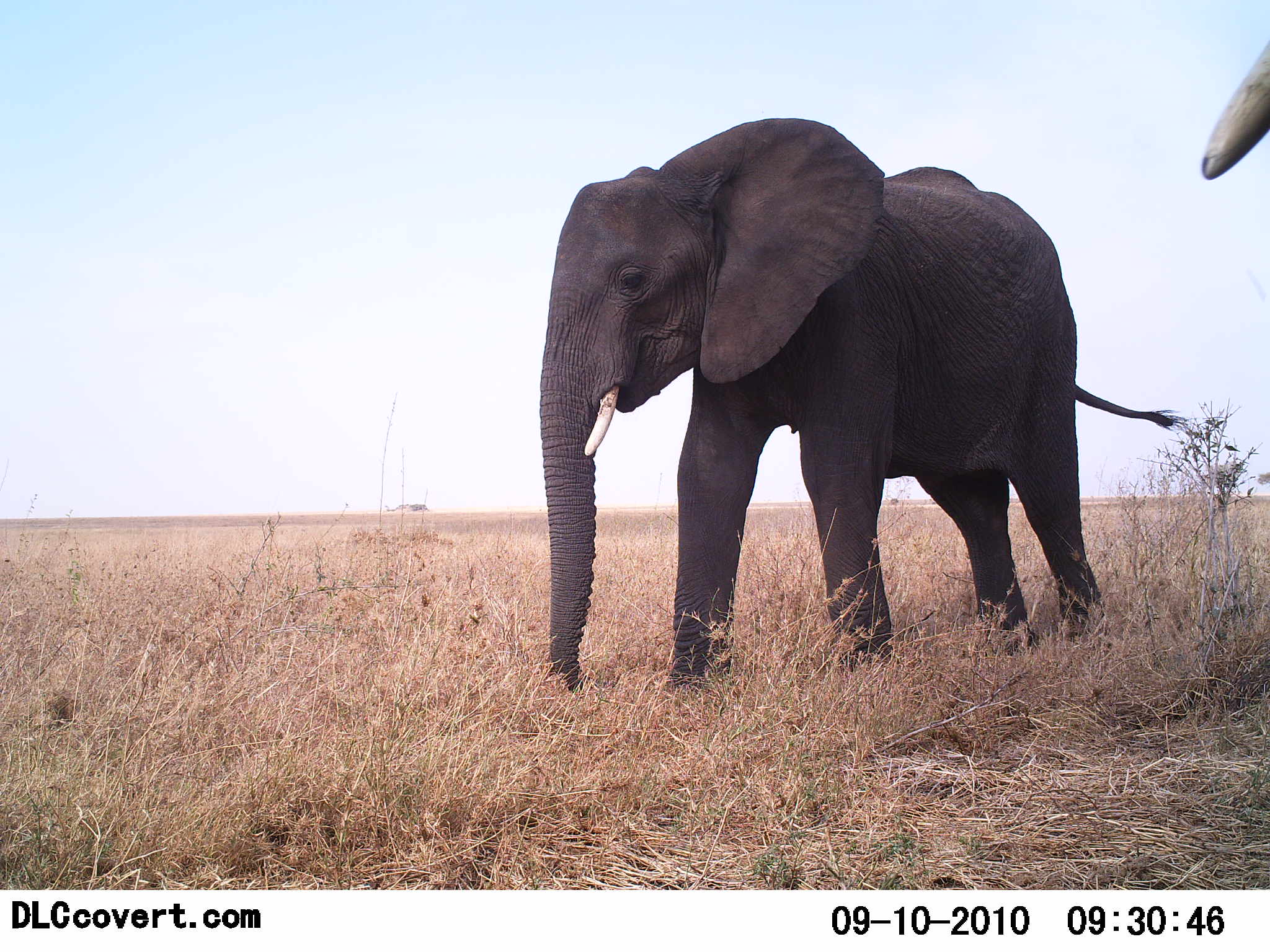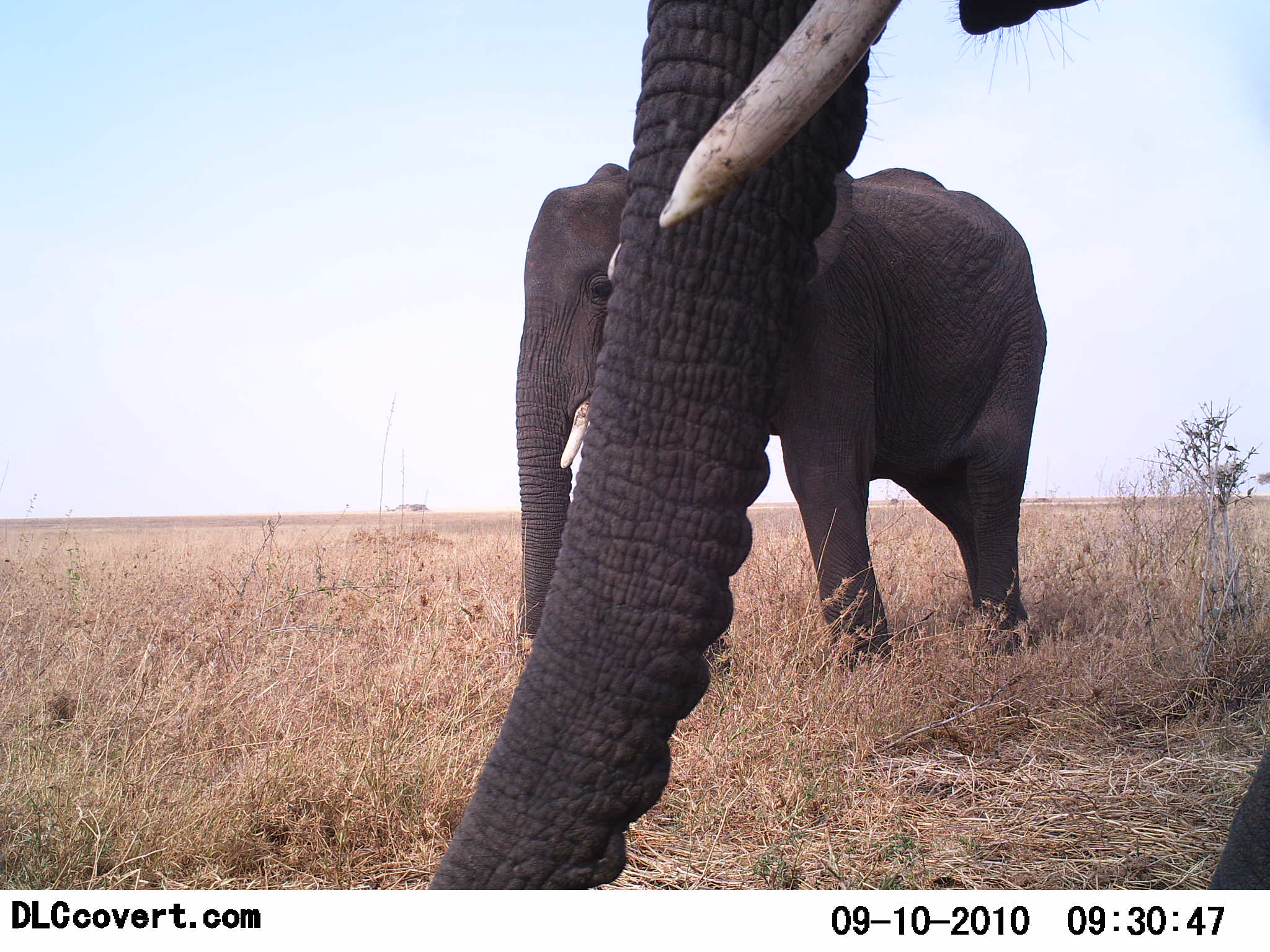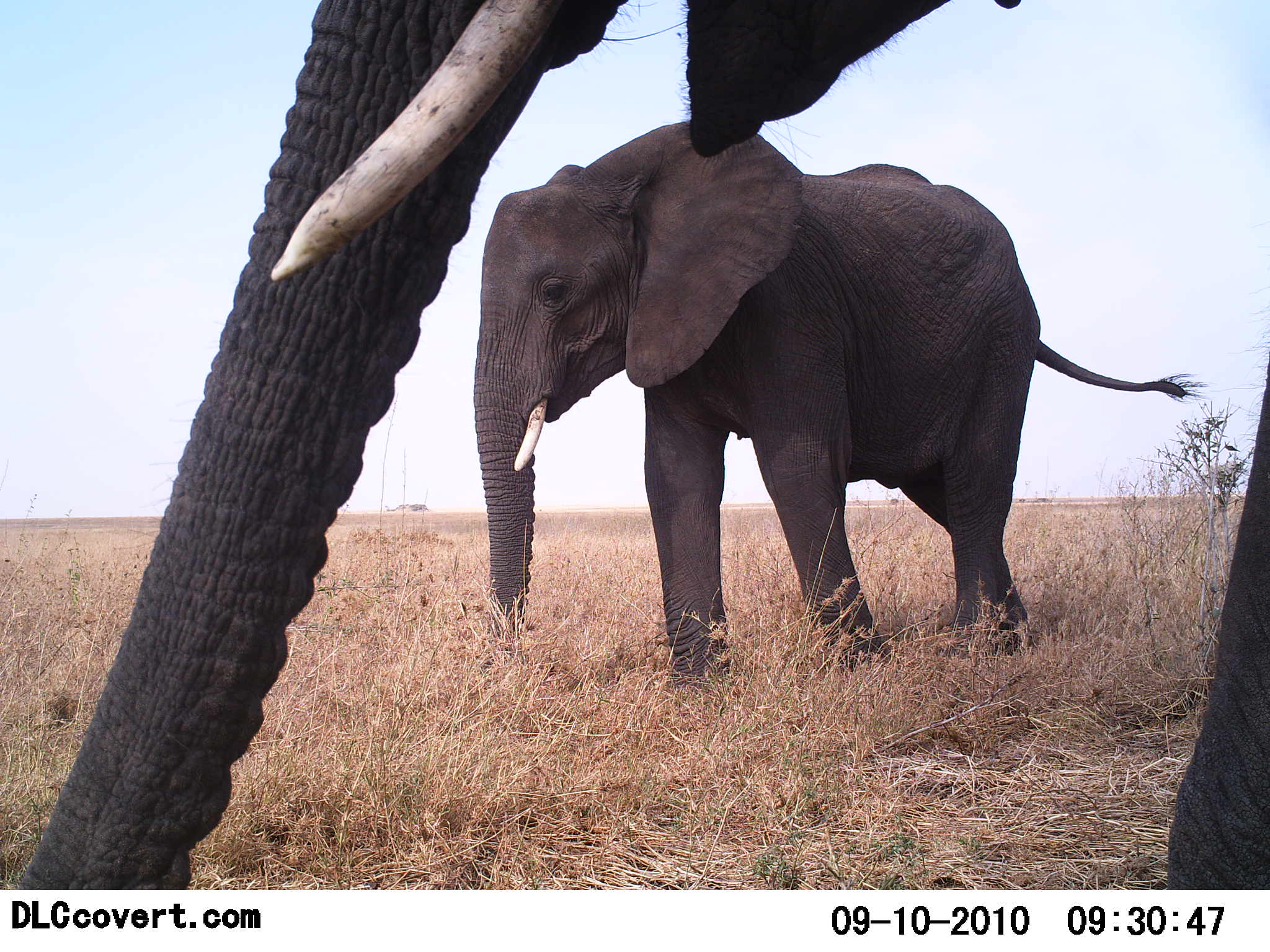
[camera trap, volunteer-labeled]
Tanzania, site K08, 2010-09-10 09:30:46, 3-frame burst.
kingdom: Animalia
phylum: Chordata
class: Mammalia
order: Proboscidea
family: Elephantidae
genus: Loxodonta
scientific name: Loxodonta africana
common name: african bush elephant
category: elephant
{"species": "elephant (african bush elephant) (Loxodonta africana)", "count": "2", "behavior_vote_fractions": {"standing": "17%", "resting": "0%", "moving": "89%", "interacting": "0%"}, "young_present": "0%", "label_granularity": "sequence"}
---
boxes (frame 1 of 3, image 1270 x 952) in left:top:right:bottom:
animal: 537:117:1190:714; 1200:37:1270:182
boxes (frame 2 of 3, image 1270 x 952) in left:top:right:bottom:
animal: 425:1:1270:890; 515:163:1168:687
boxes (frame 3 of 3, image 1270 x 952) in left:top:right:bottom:
animal: 19:1:1270:891; 471:119:1208:691